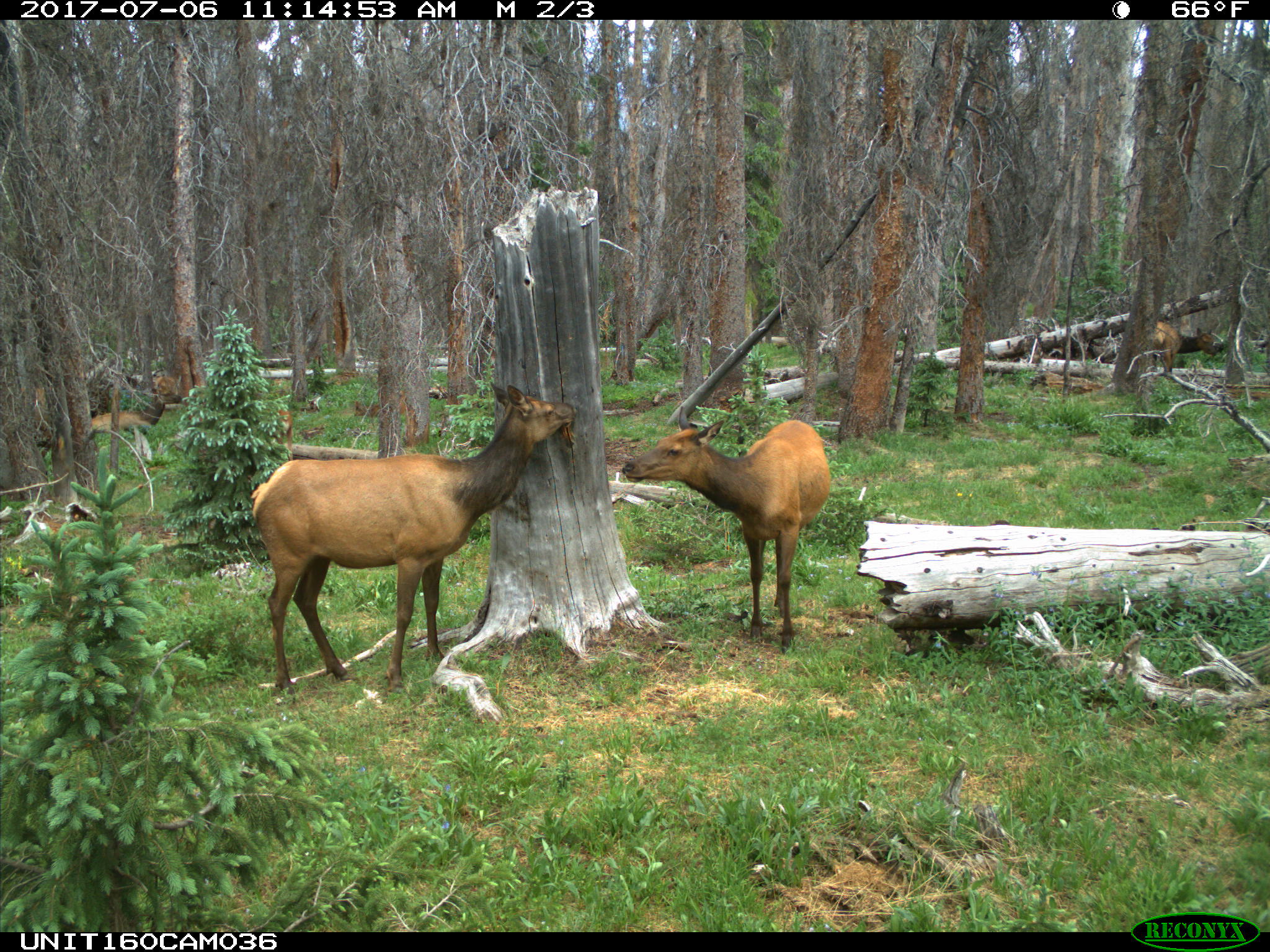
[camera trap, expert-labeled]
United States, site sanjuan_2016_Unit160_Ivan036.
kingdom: Animalia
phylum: Chordata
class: Mammalia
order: Artiodactyla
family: Cervidae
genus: Cervus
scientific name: Cervus elaphus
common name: red deer